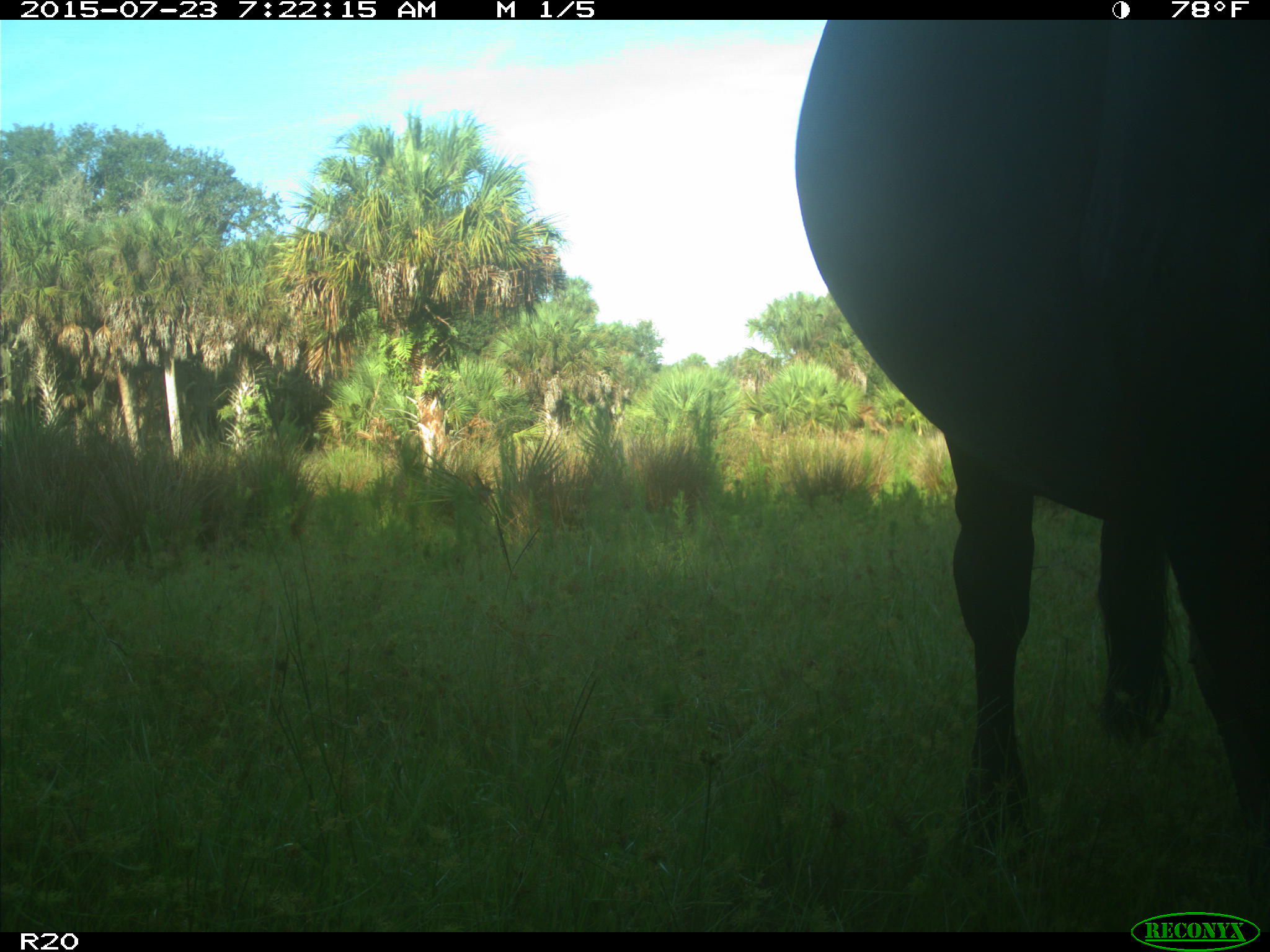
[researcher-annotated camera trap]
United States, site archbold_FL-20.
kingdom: Animalia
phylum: Chordata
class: Mammalia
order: Artiodactyla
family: Bovidae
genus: Bos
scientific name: Bos taurus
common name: domestic cow